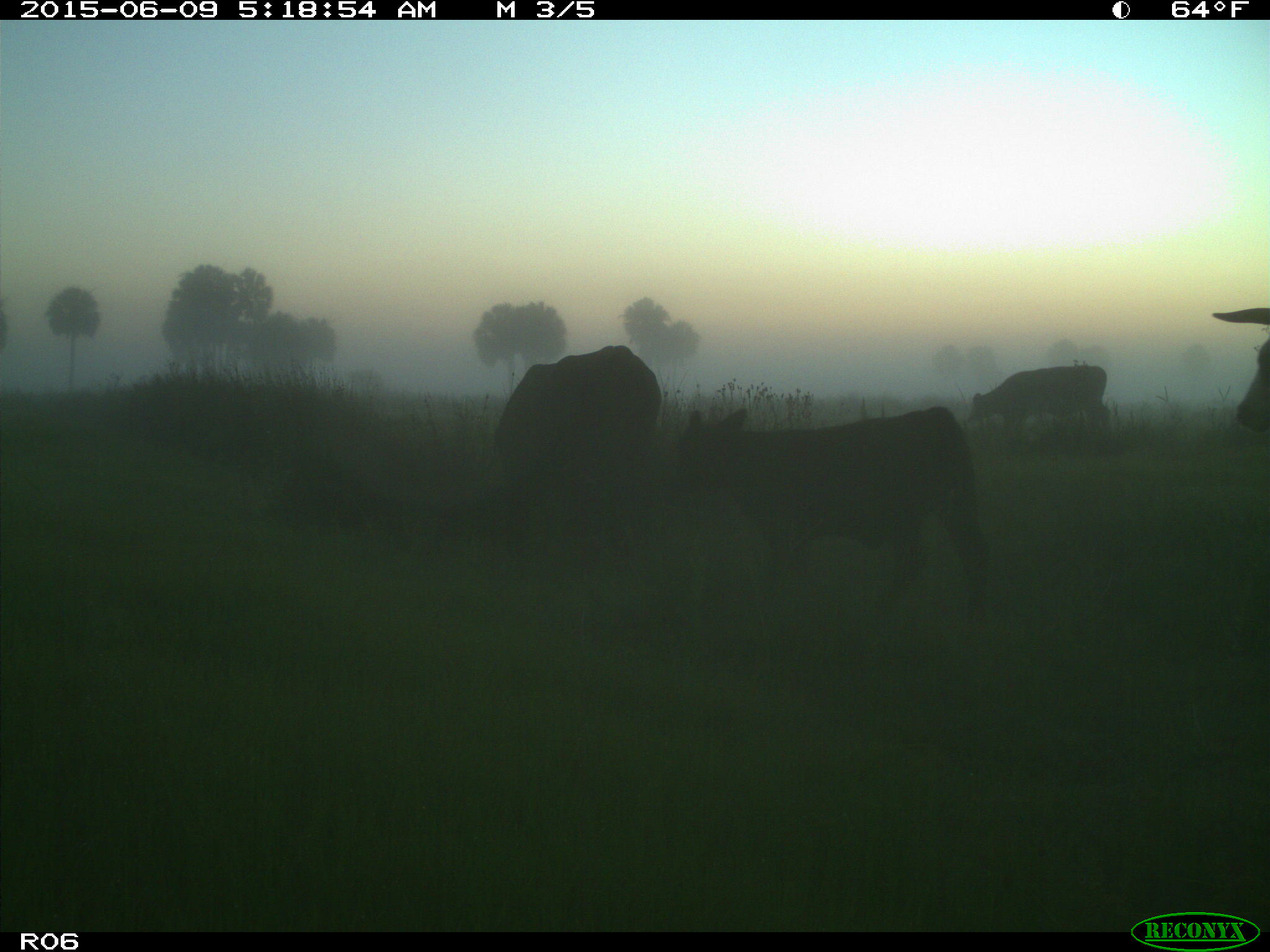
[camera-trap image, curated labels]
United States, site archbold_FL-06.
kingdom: Animalia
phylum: Chordata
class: Mammalia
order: Artiodactyla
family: Bovidae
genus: Bos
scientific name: Bos taurus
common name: domestic cow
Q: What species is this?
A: Bos taurus (domestic cow).